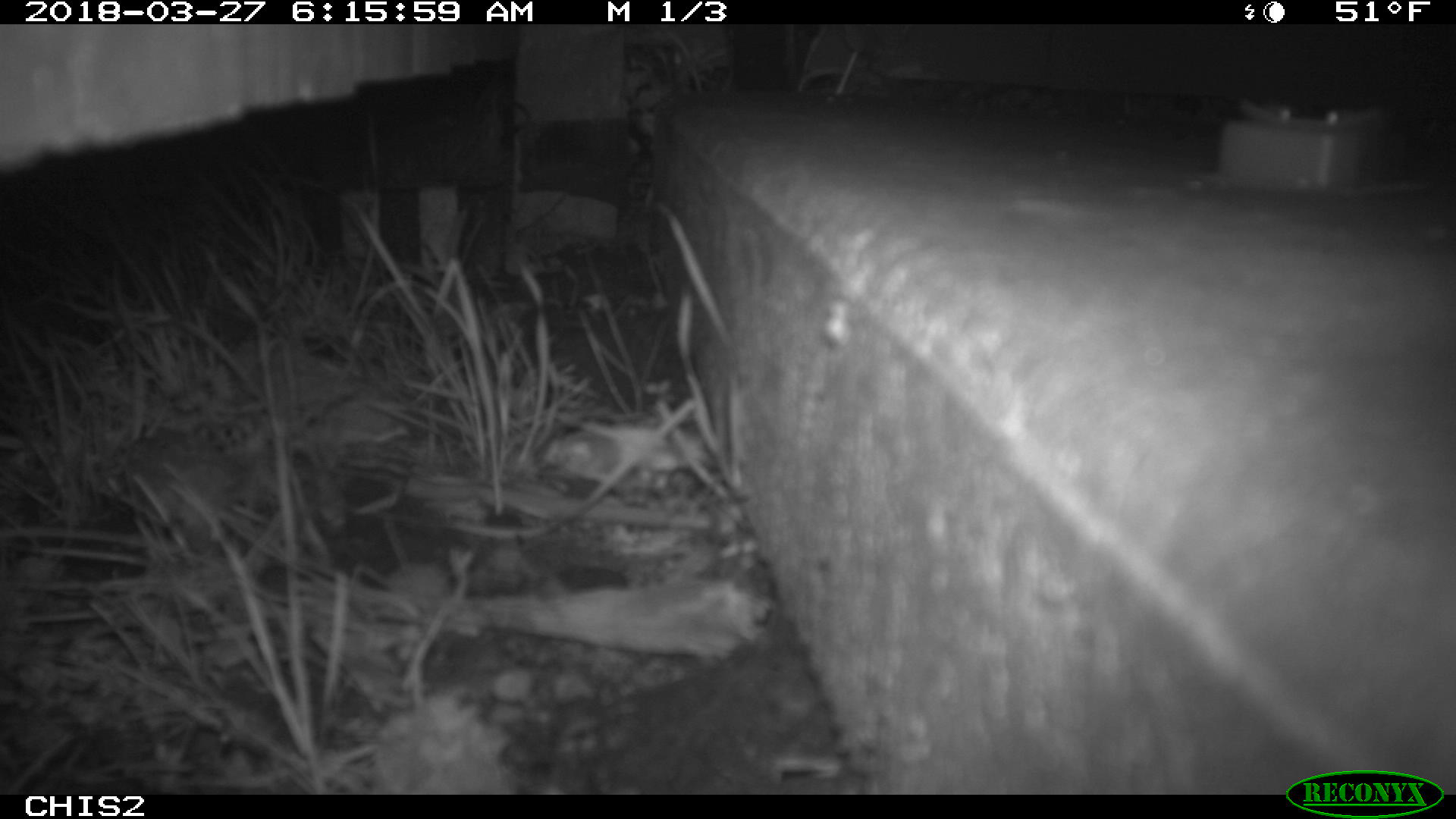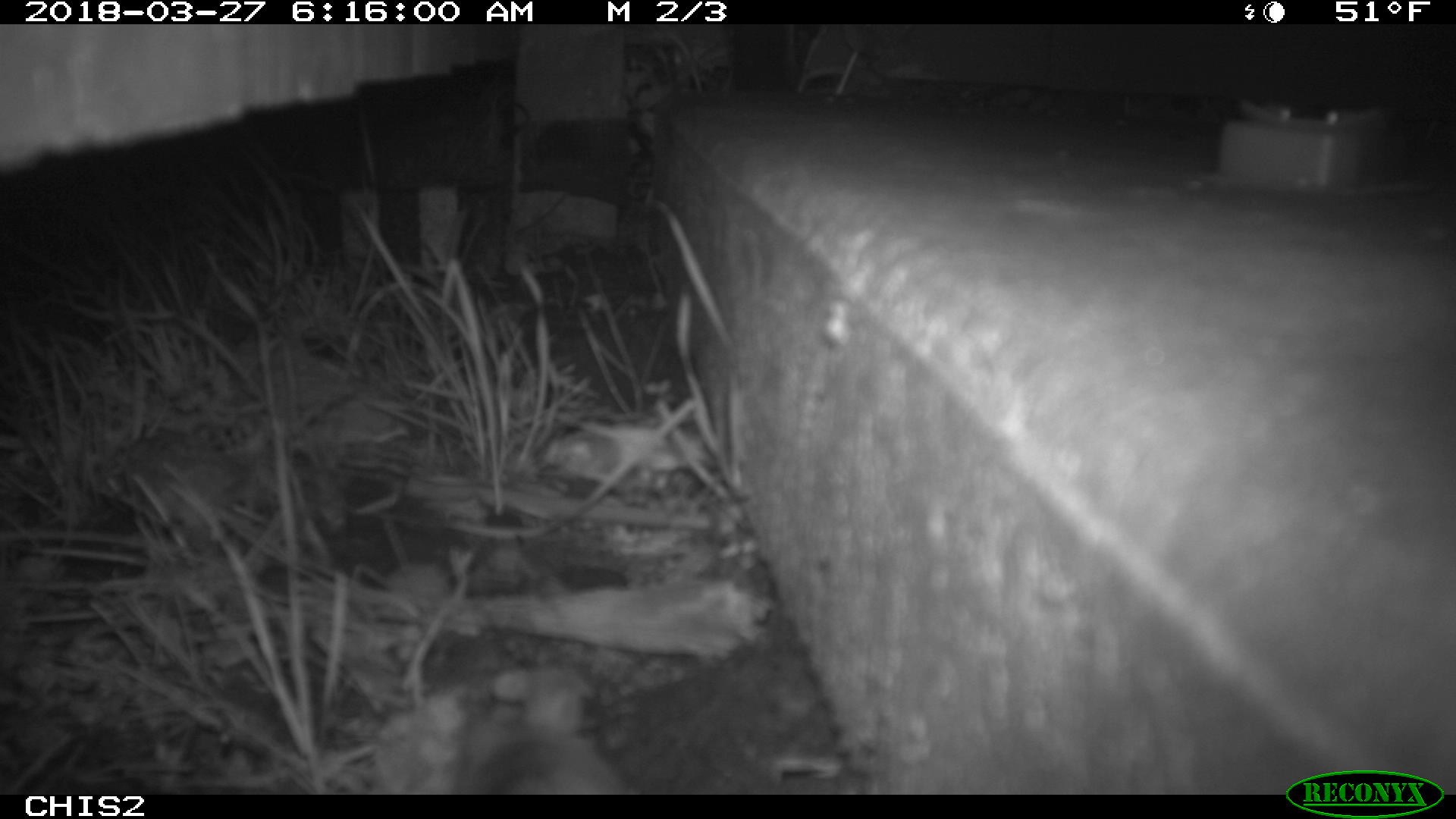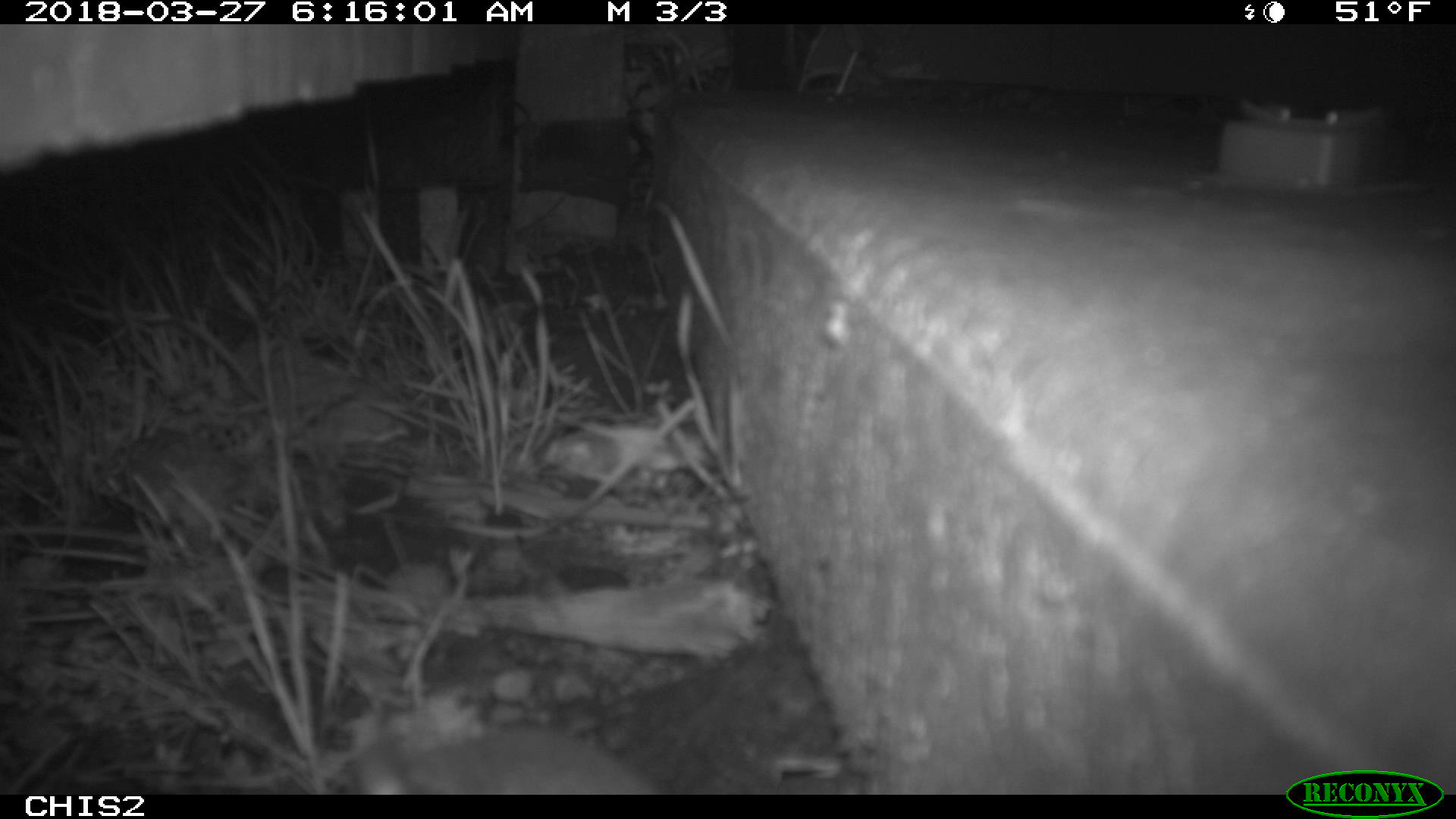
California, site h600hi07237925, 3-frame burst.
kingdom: Animalia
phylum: Chordata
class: Mammalia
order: Rodentia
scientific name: Rodentia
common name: rodent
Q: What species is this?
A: Rodent (Rodentia).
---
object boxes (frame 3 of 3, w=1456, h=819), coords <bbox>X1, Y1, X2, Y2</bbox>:
rodent: <bbox>351, 703, 666, 792</bbox>